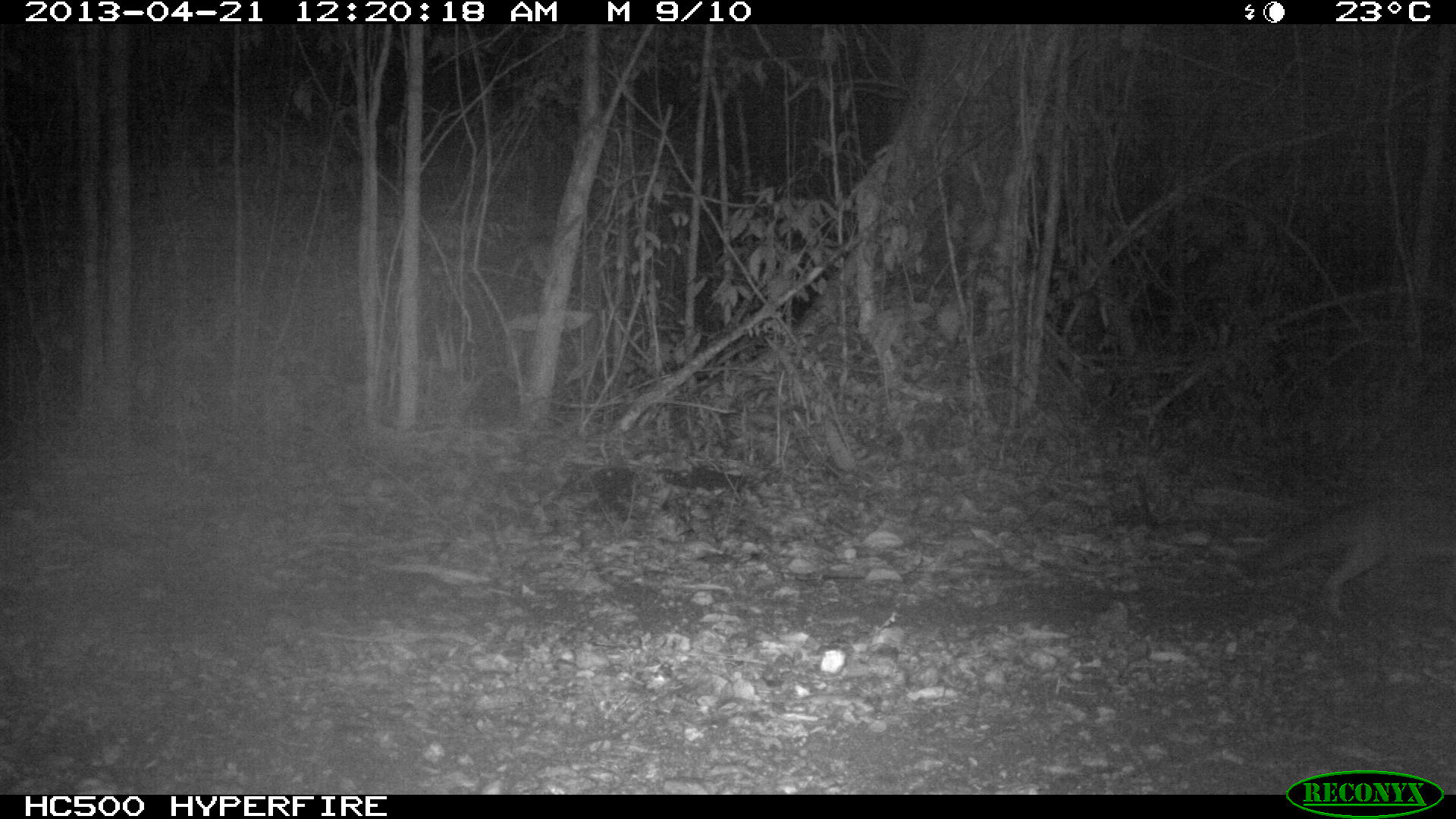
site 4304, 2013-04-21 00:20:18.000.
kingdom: Animalia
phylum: Chordata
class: Mammalia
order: Carnivora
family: Canidae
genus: Urocyon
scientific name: Urocyon cinereoargenteus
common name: gray fox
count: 1